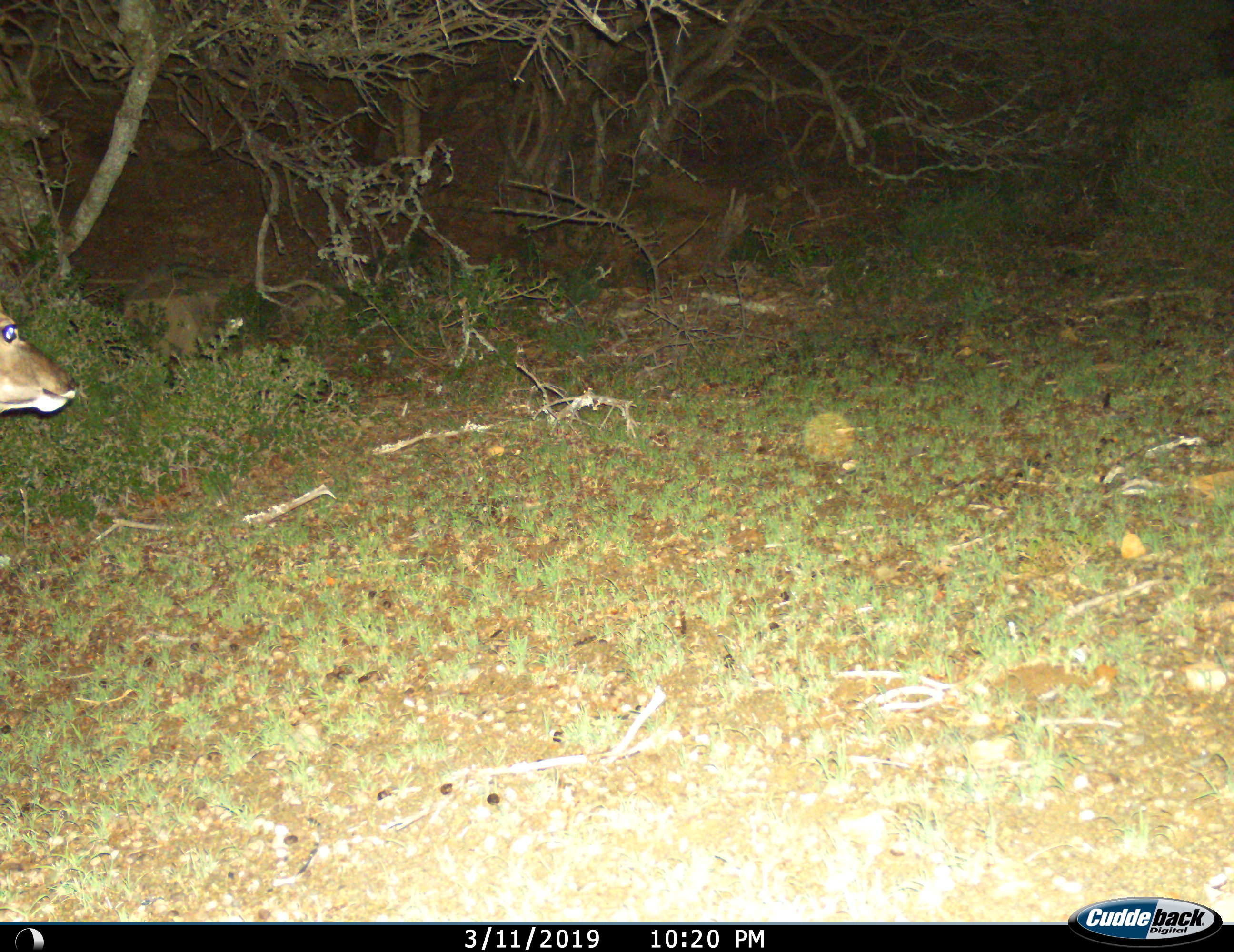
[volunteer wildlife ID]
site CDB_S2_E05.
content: unidentified animal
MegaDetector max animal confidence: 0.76